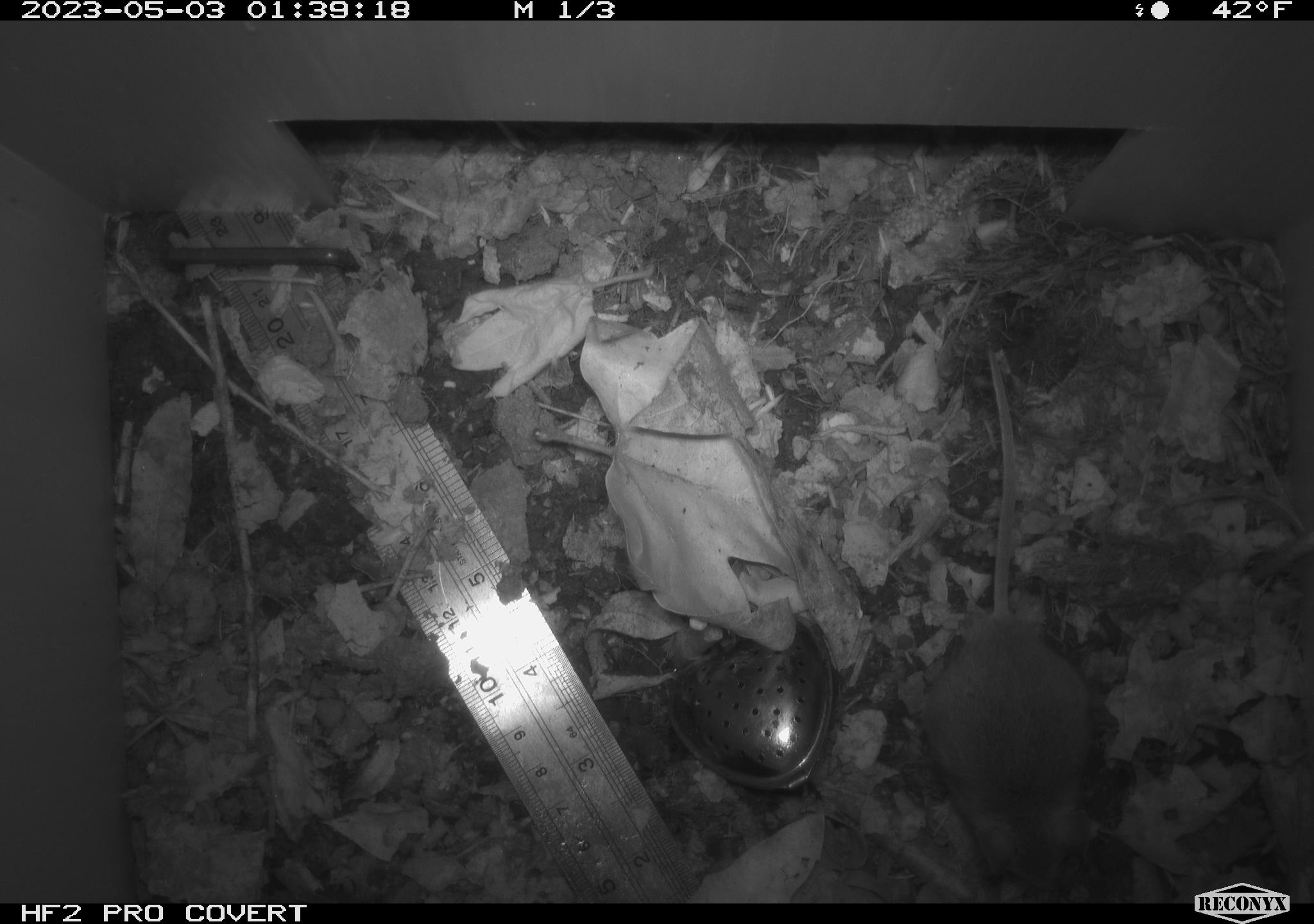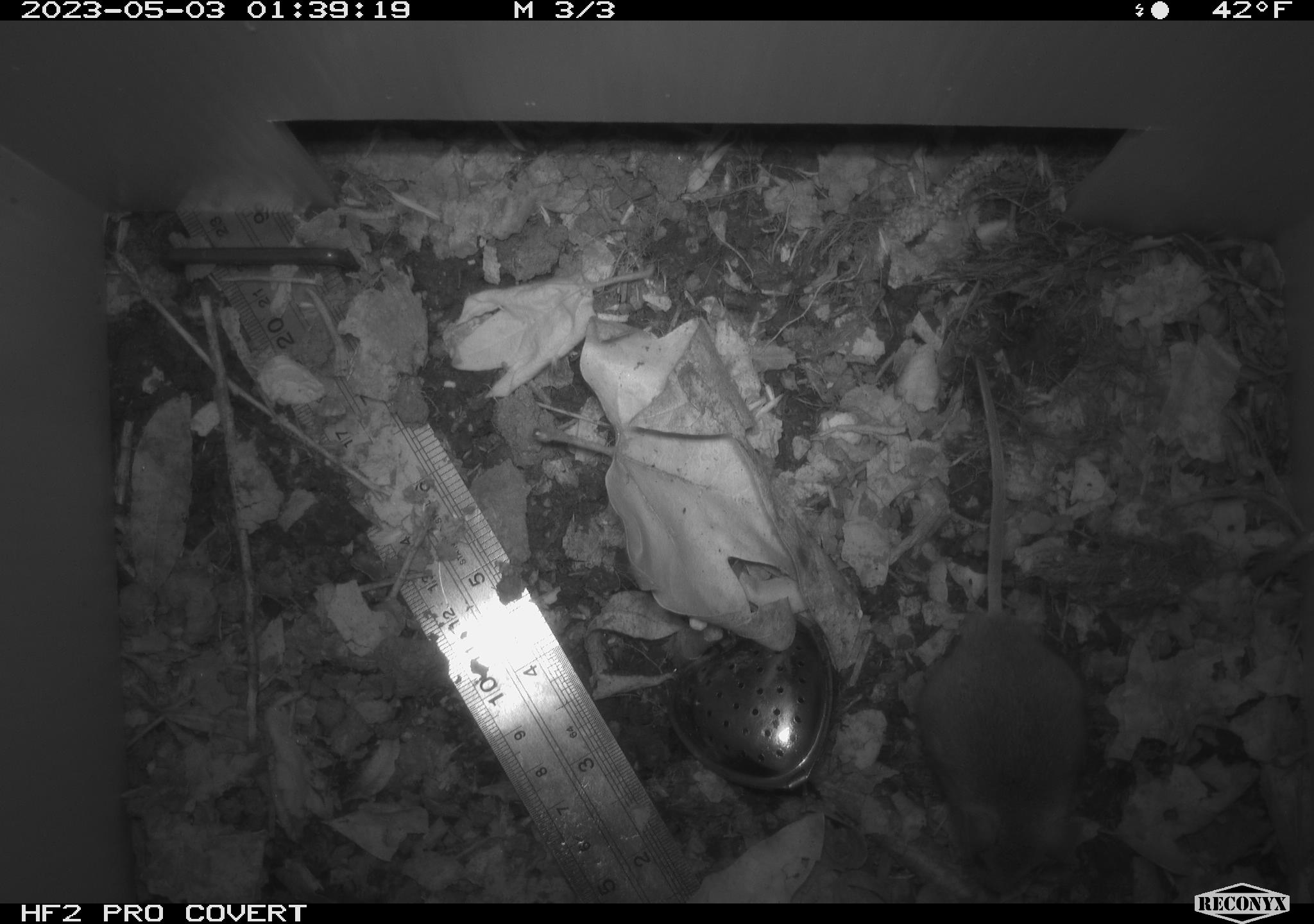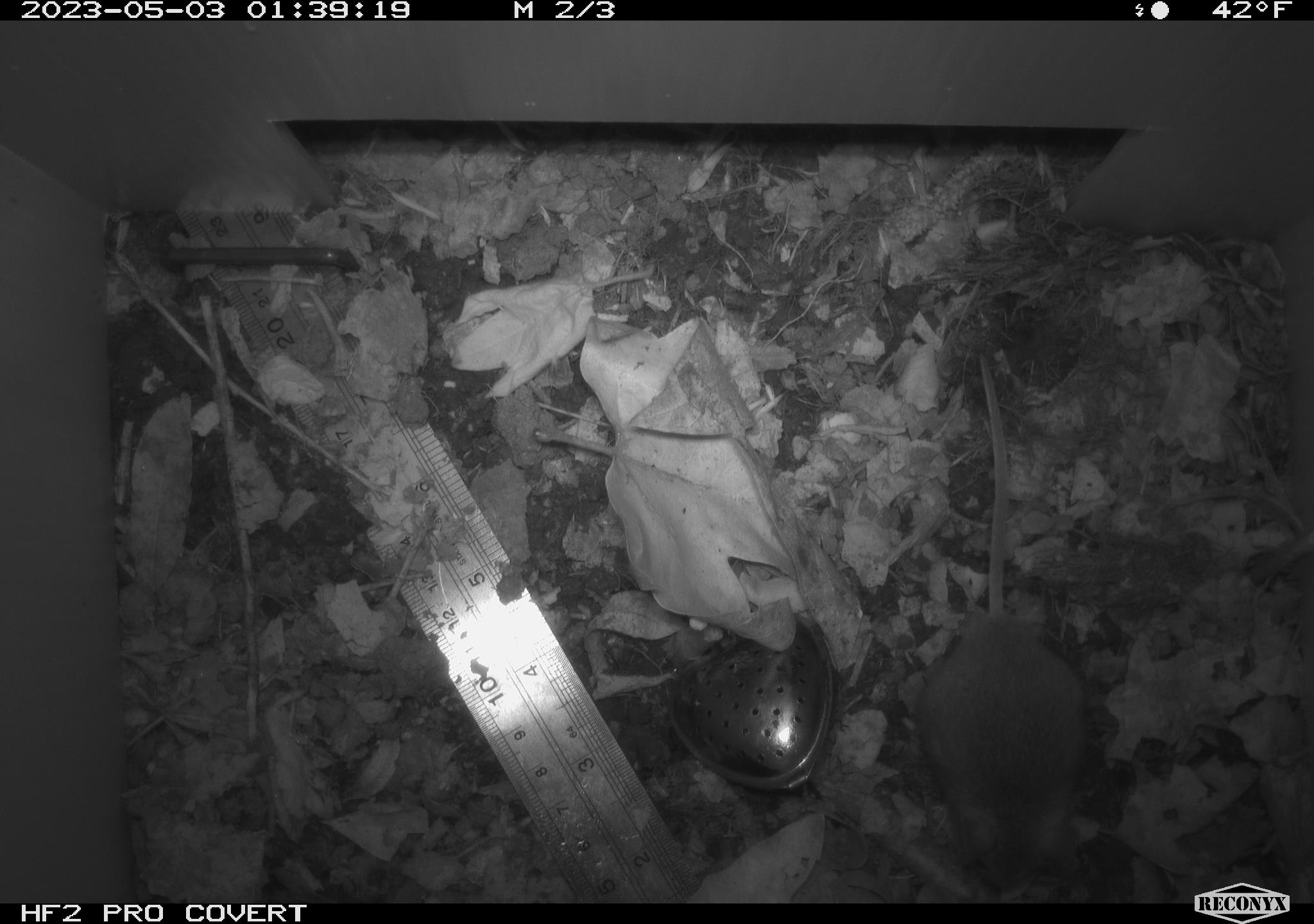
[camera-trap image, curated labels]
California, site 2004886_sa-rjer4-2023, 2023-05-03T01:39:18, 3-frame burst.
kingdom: Animalia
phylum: Chordata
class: Mammalia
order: Rodentia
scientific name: Rodentia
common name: mouse species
Mouse species (Rodentia).